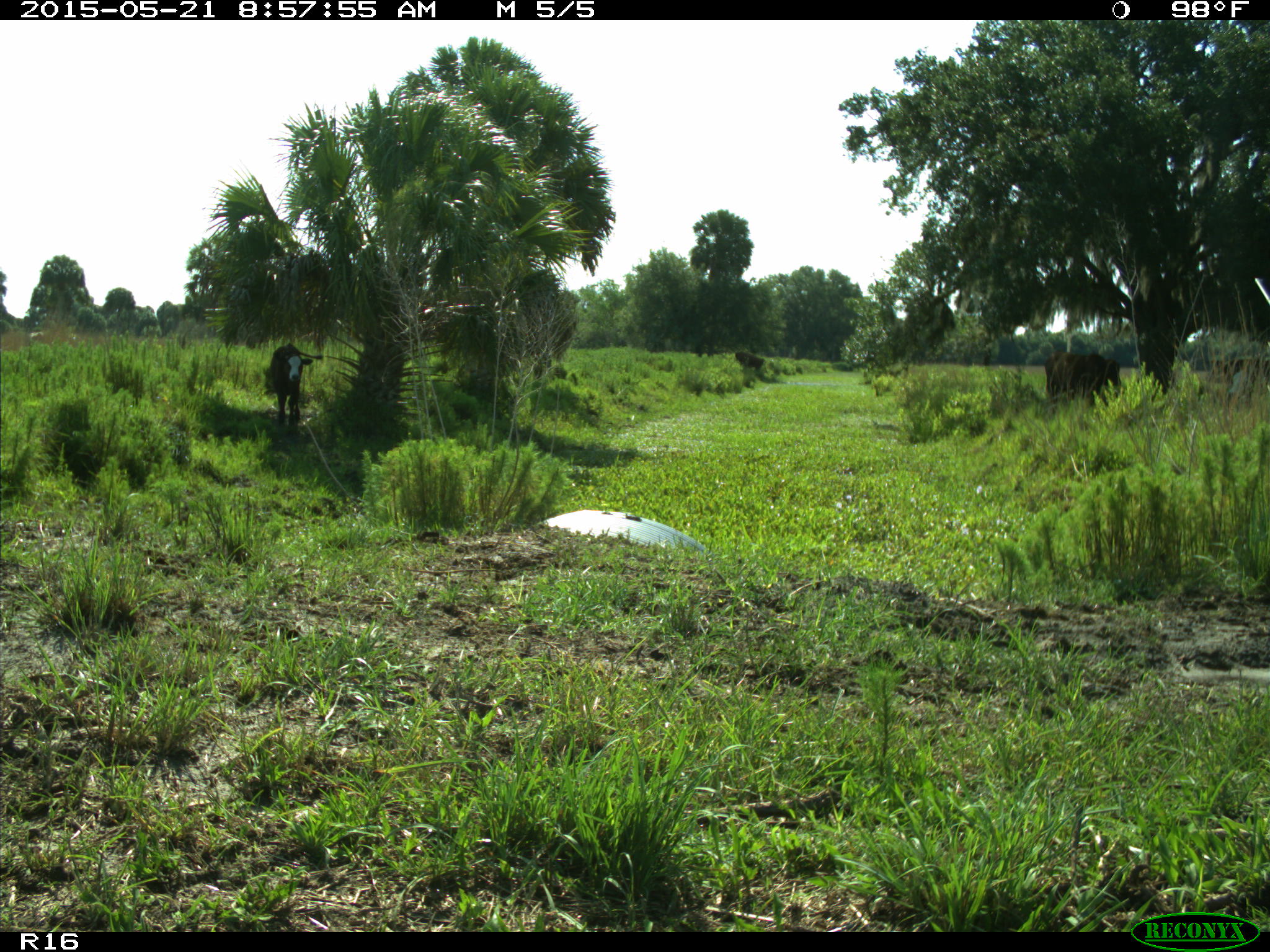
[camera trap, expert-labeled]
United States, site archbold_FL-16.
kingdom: Animalia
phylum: Chordata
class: Mammalia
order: Artiodactyla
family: Bovidae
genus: Bos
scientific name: Bos taurus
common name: domestic cow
Bos taurus (domestic cow).